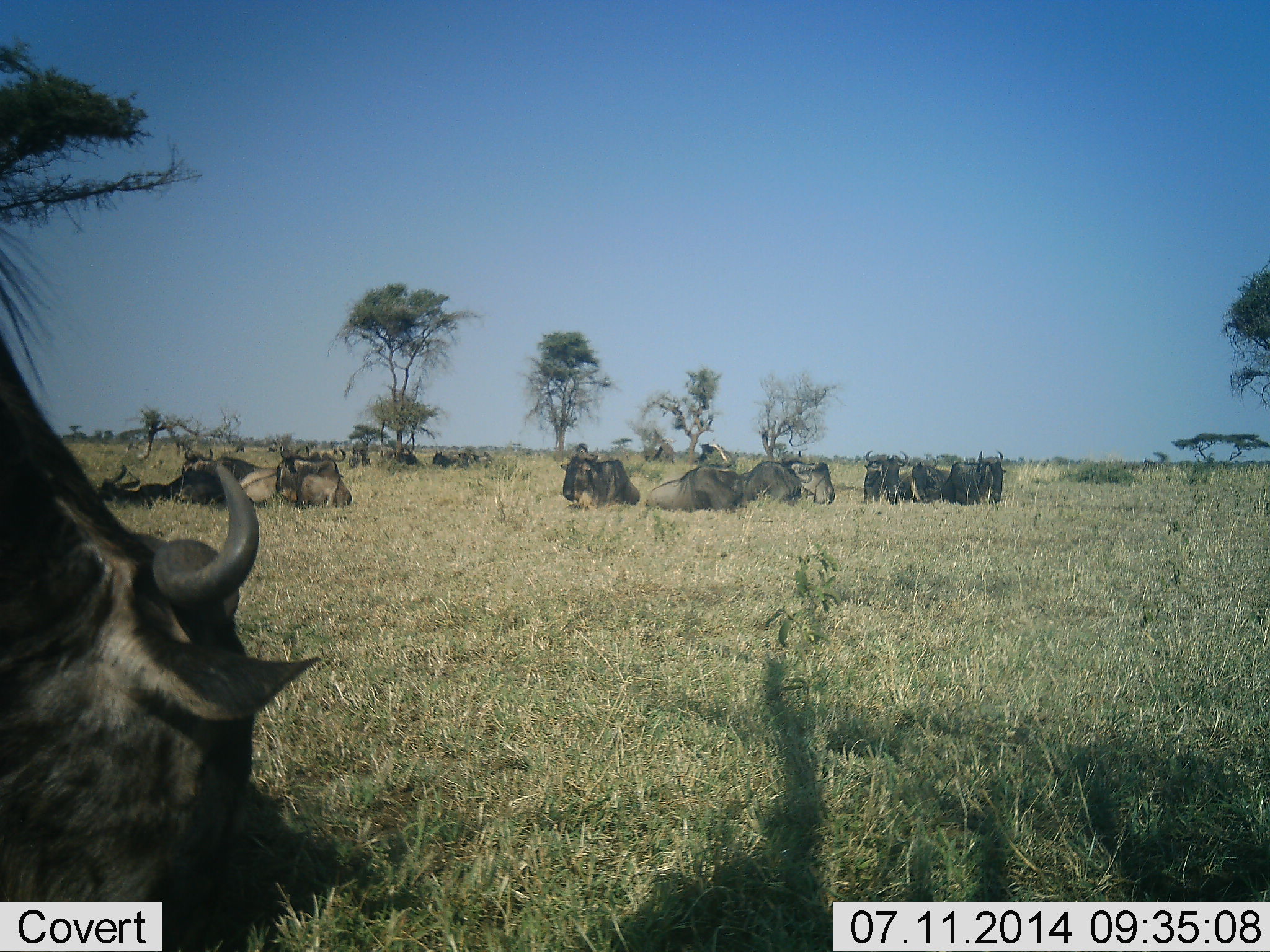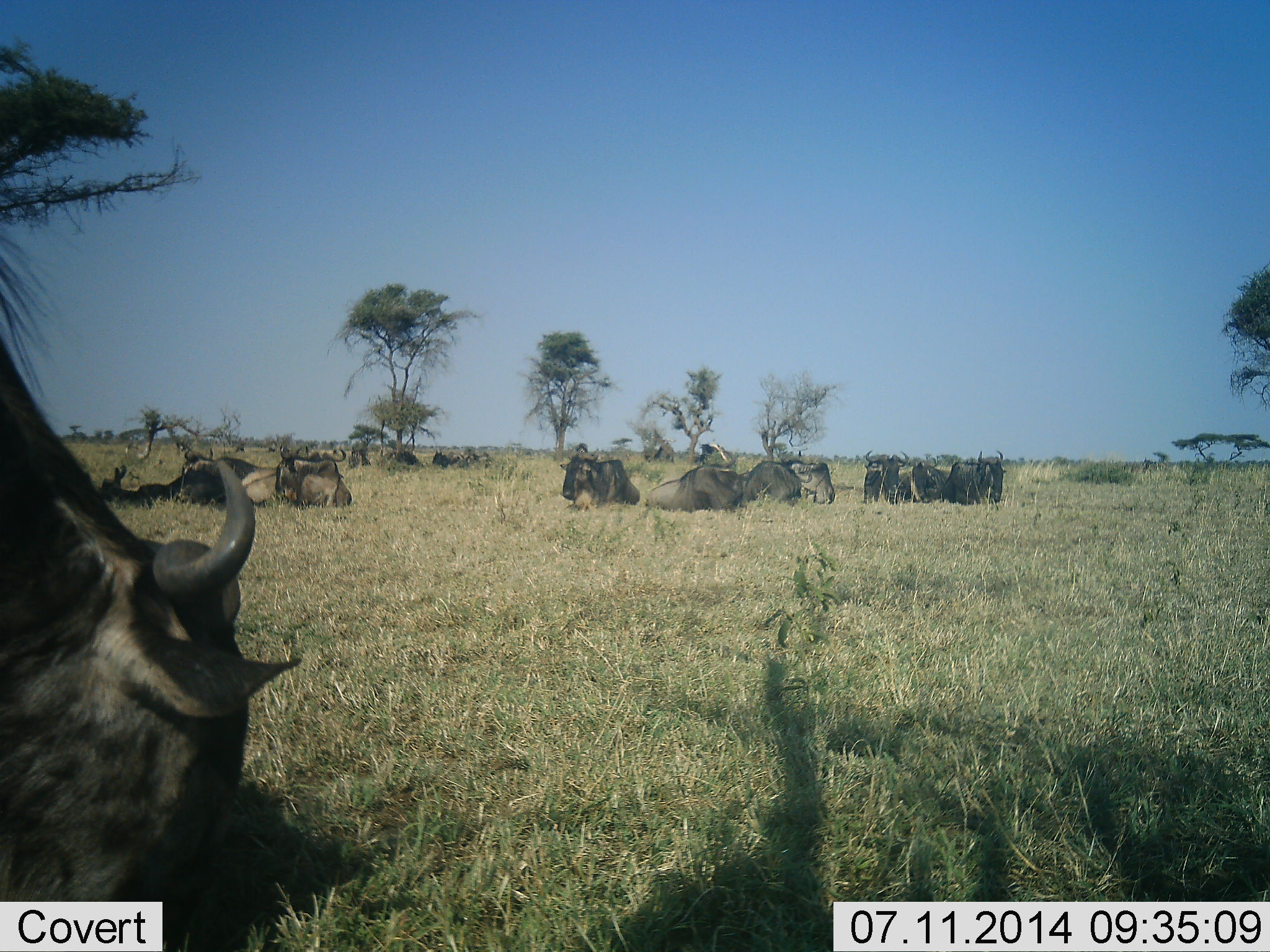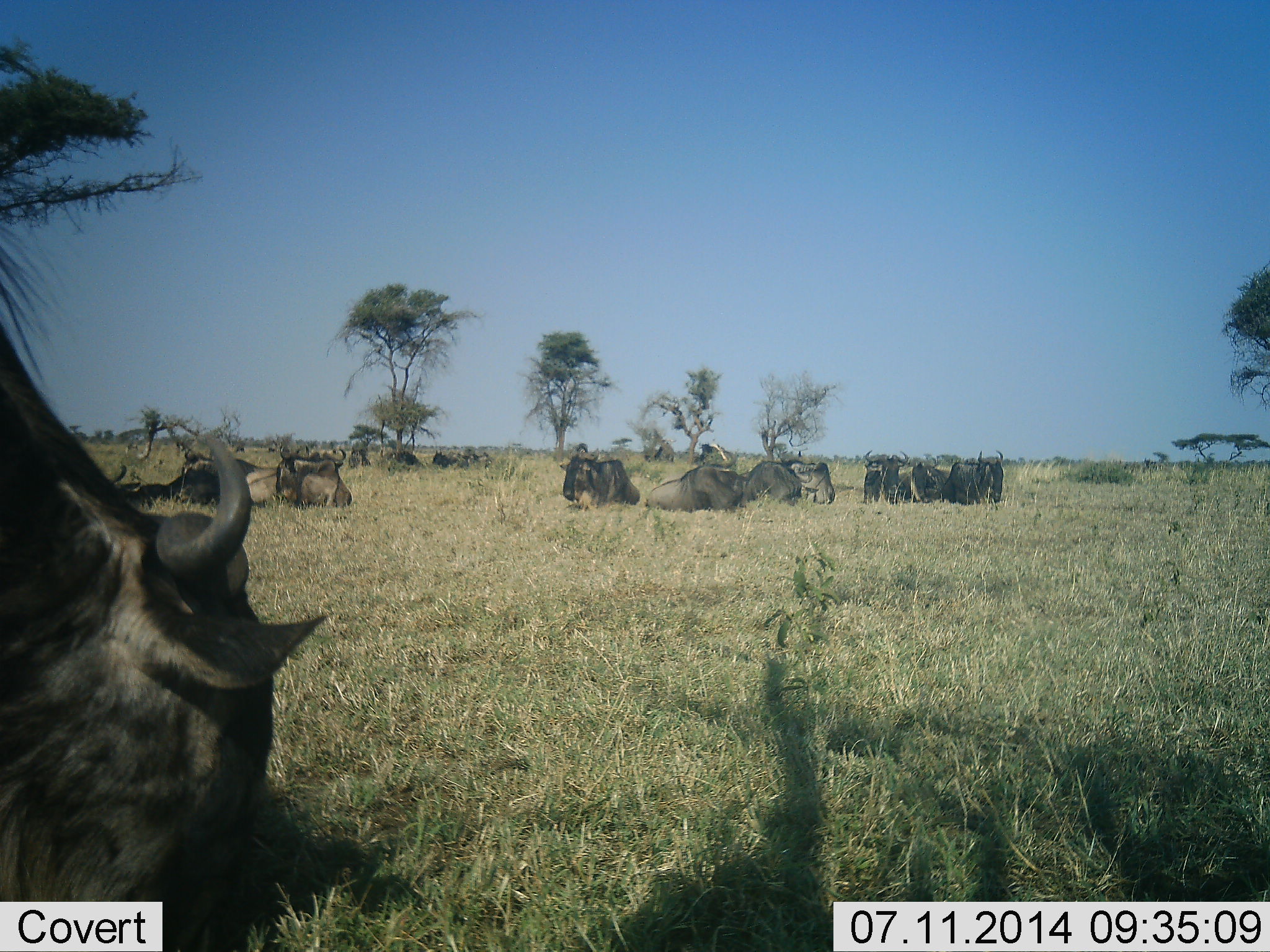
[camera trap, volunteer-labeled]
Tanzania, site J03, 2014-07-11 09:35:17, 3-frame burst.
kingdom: Animalia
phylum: Chordata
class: Mammalia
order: Artiodactyla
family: Bovidae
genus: Connochaetes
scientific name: Connochaetes taurinus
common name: blue wildebeest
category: wildebeest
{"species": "wildebeest (blue wildebeest) (Connochaetes taurinus)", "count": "11-50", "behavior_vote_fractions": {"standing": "20%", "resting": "90%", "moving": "0%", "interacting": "10%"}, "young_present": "0%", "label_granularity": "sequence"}